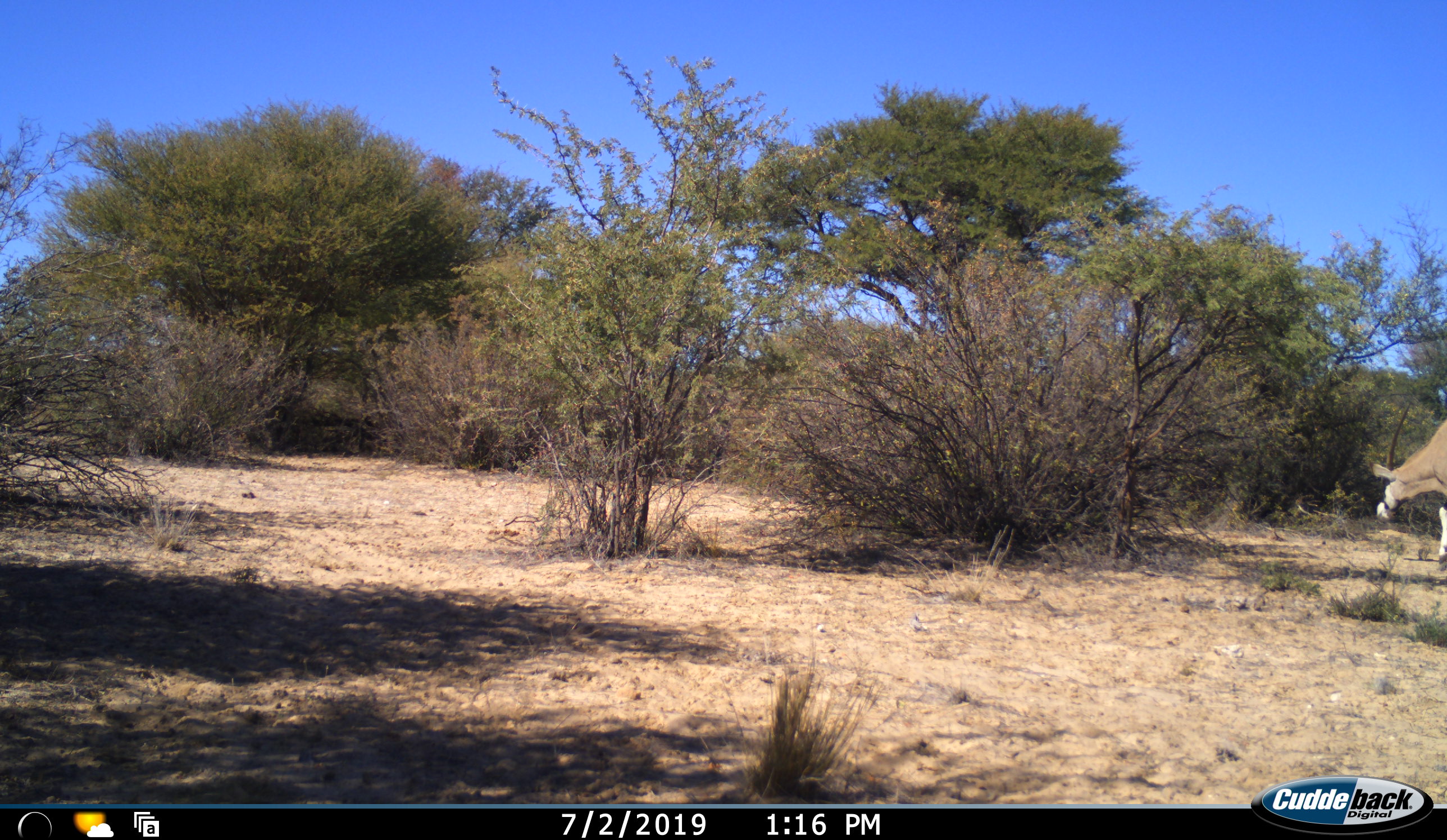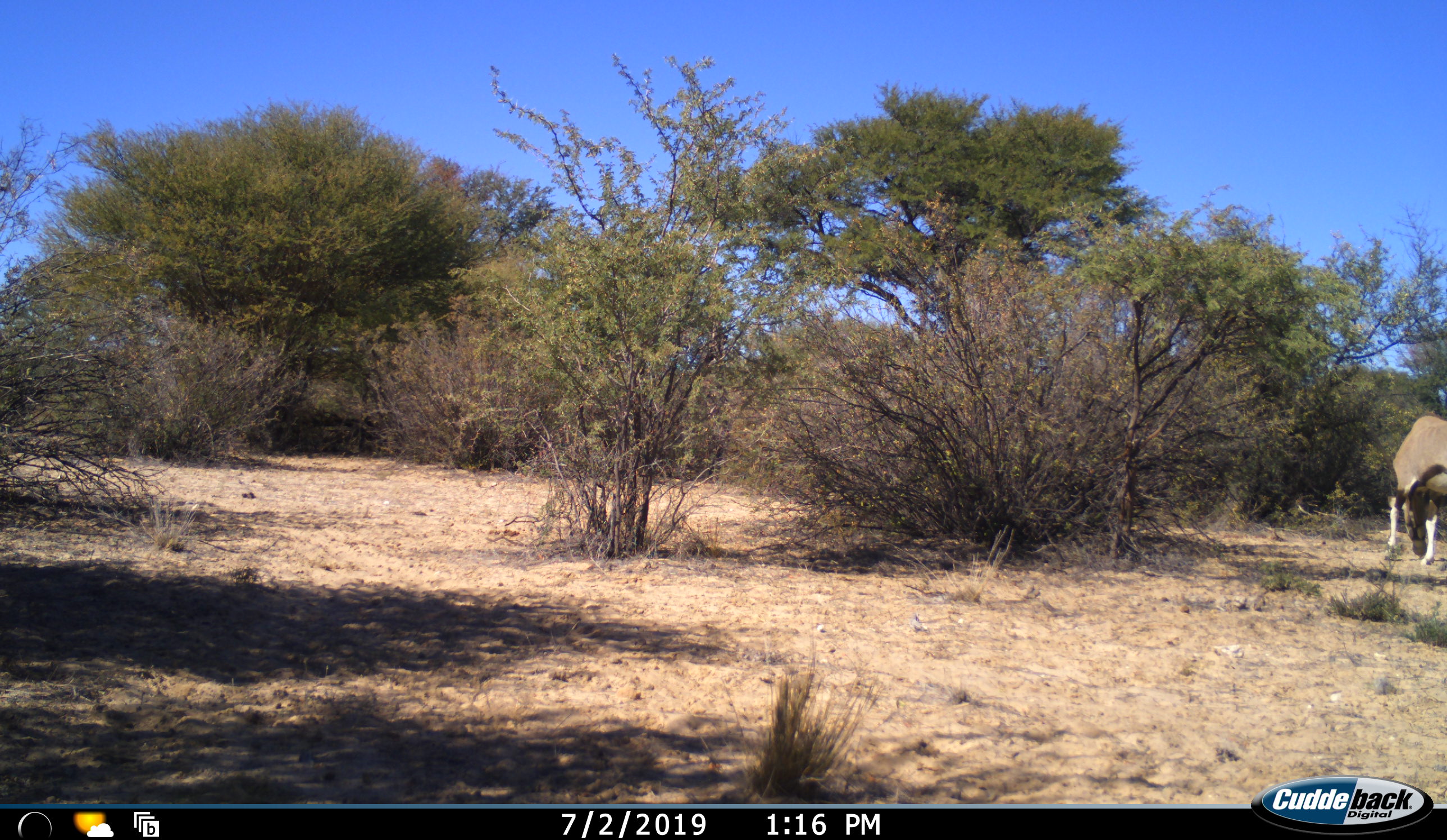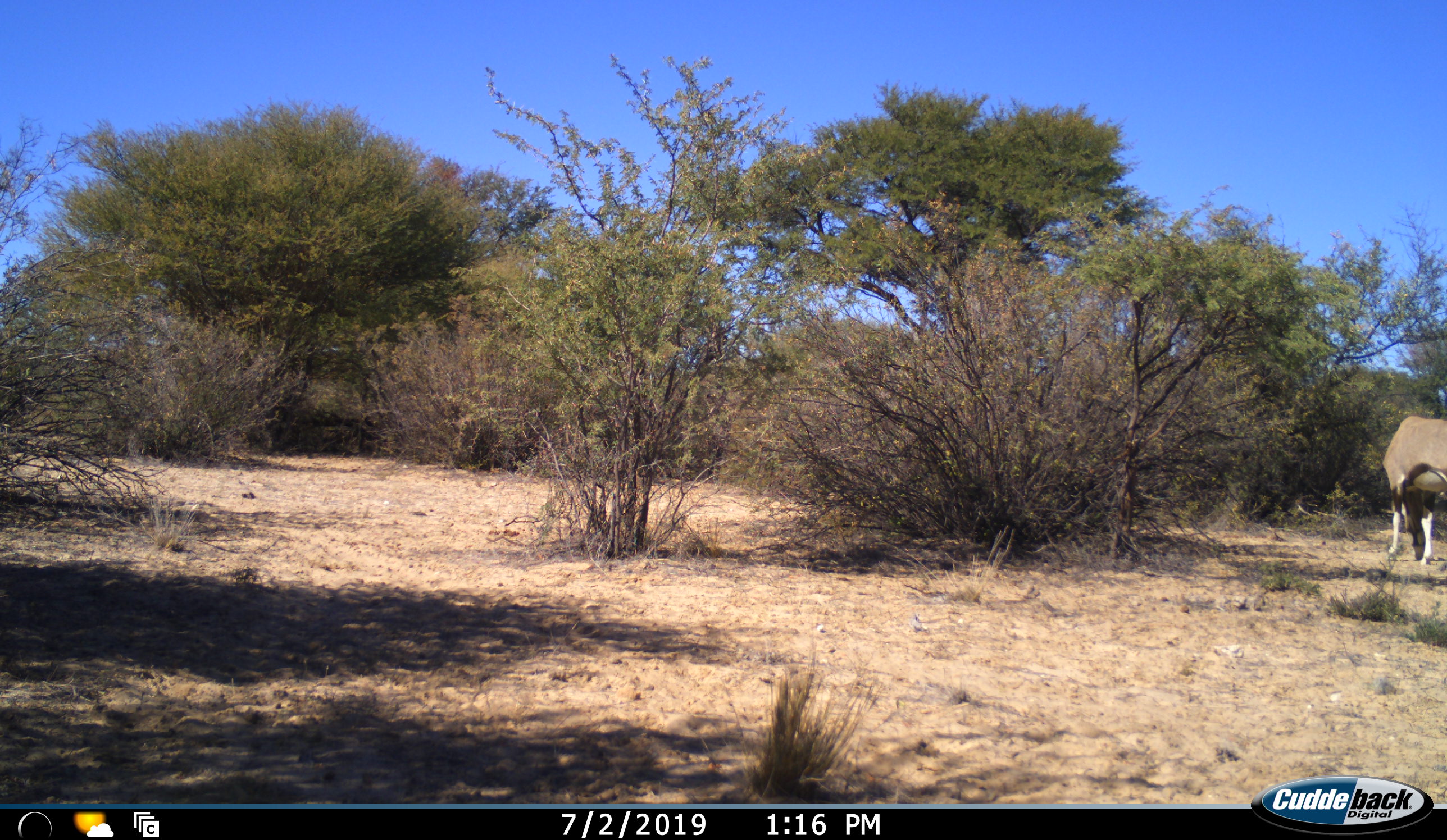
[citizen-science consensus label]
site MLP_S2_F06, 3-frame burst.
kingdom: Animalia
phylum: Chordata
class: Mammalia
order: Artiodactyla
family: Bovidae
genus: Oryx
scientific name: Oryx gazella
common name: gemsbok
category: oryx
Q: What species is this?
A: Oryx (gemsbok) (Oryx gazella).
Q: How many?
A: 1.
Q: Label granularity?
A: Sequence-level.